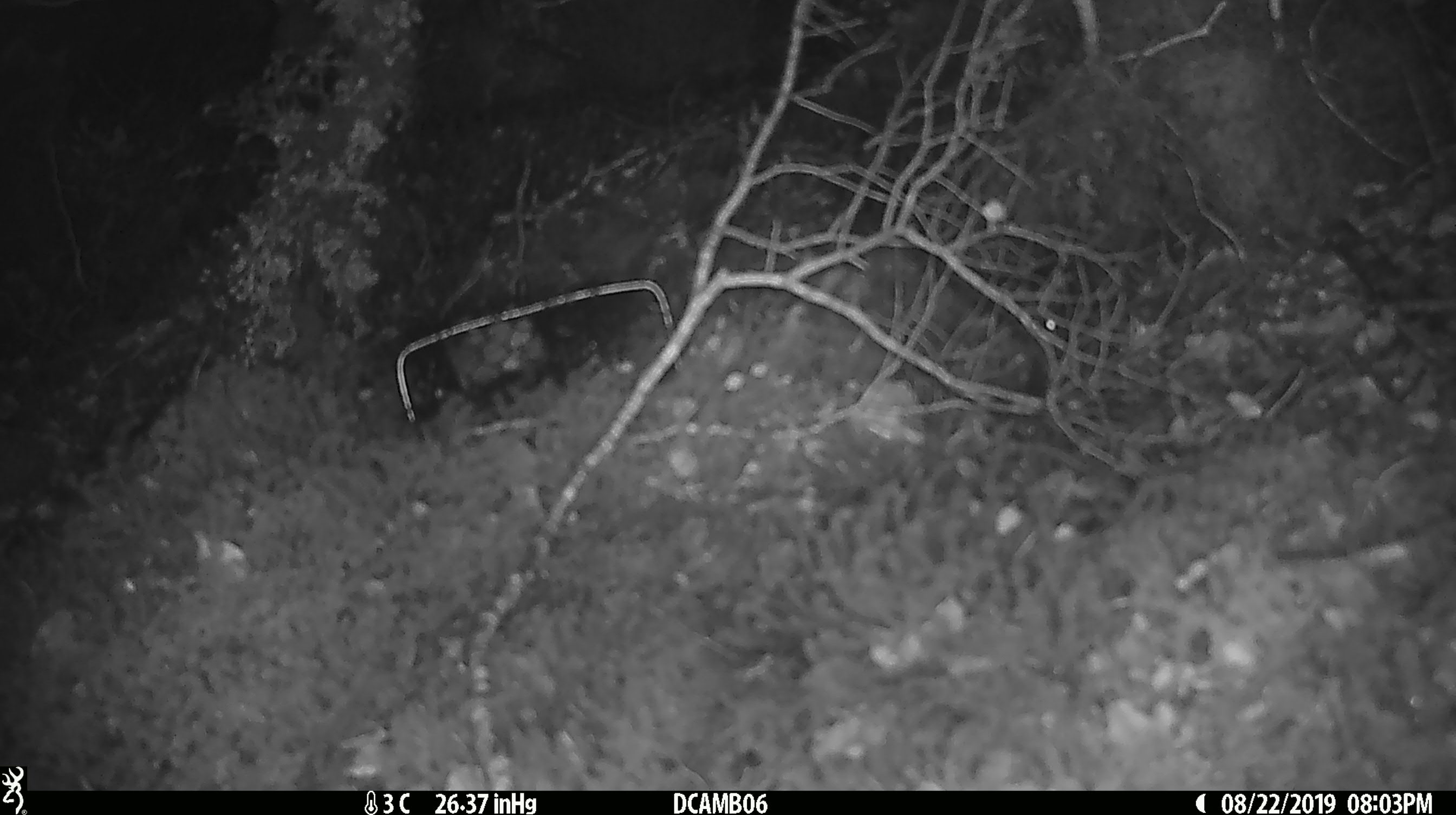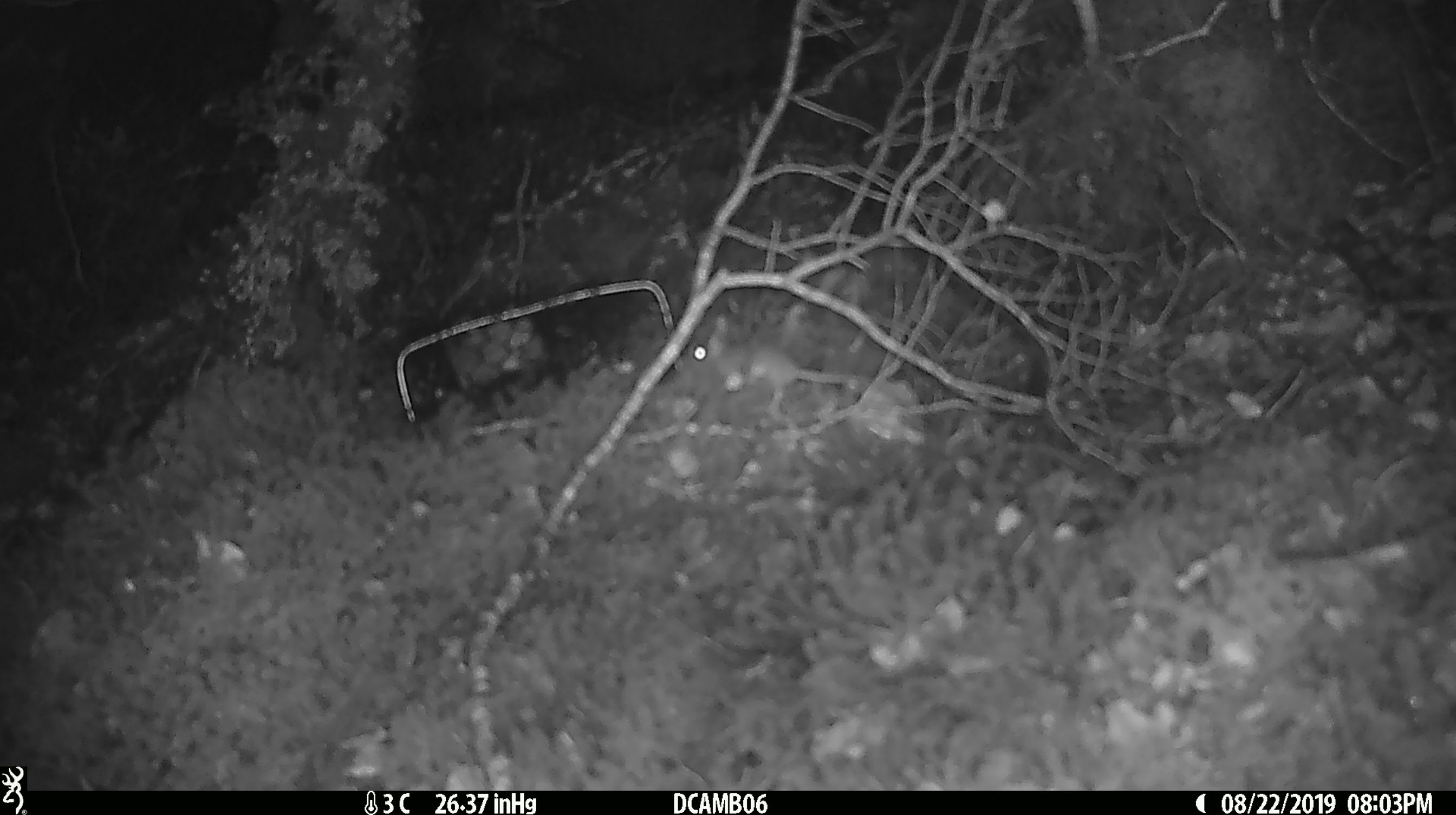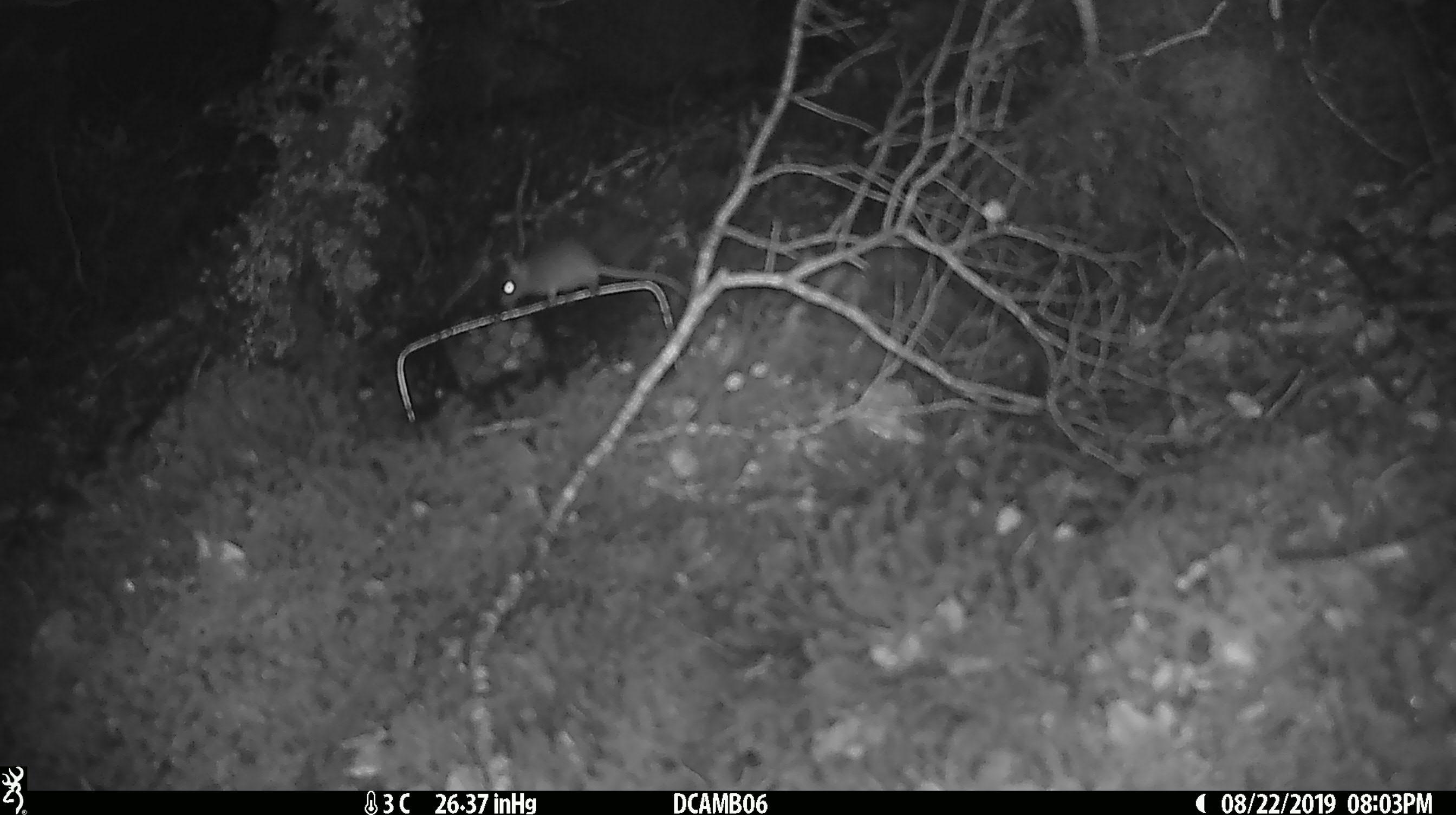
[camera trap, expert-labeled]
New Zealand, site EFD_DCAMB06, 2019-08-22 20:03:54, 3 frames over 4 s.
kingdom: Animalia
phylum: Chordata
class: Mammalia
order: Rodentia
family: Muridae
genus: Mus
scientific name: Mus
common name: mouse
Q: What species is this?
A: Mouse (Mus).